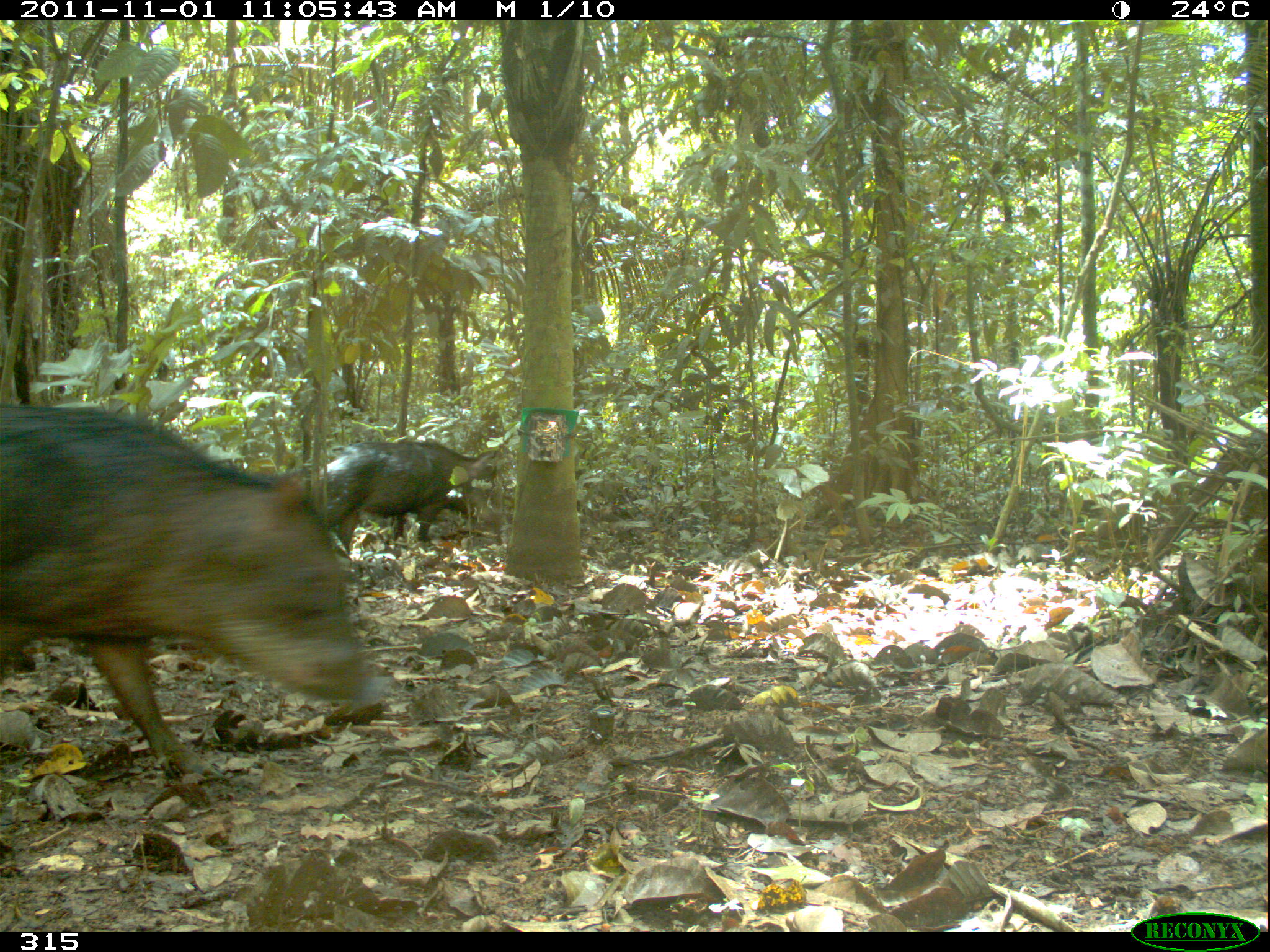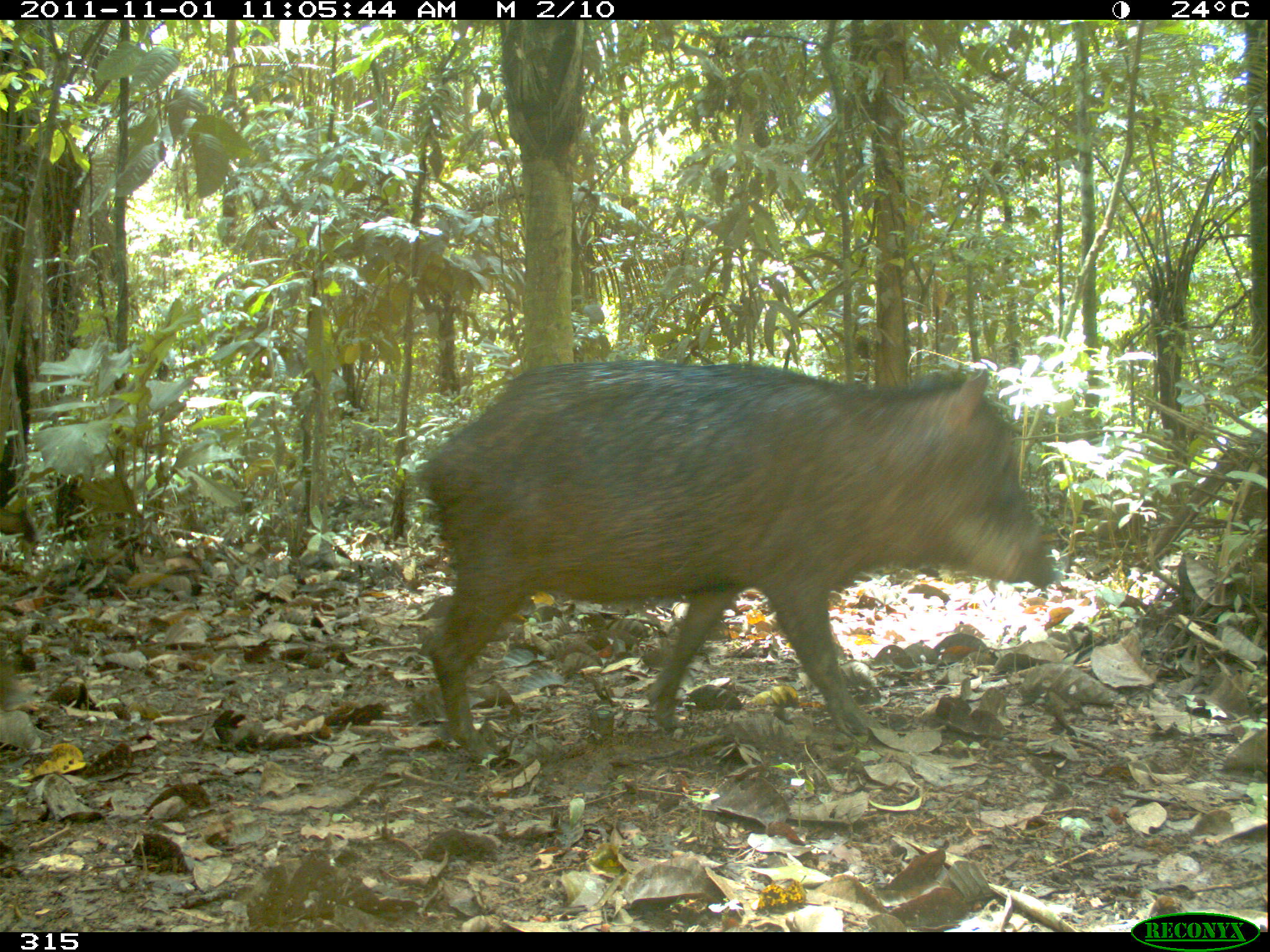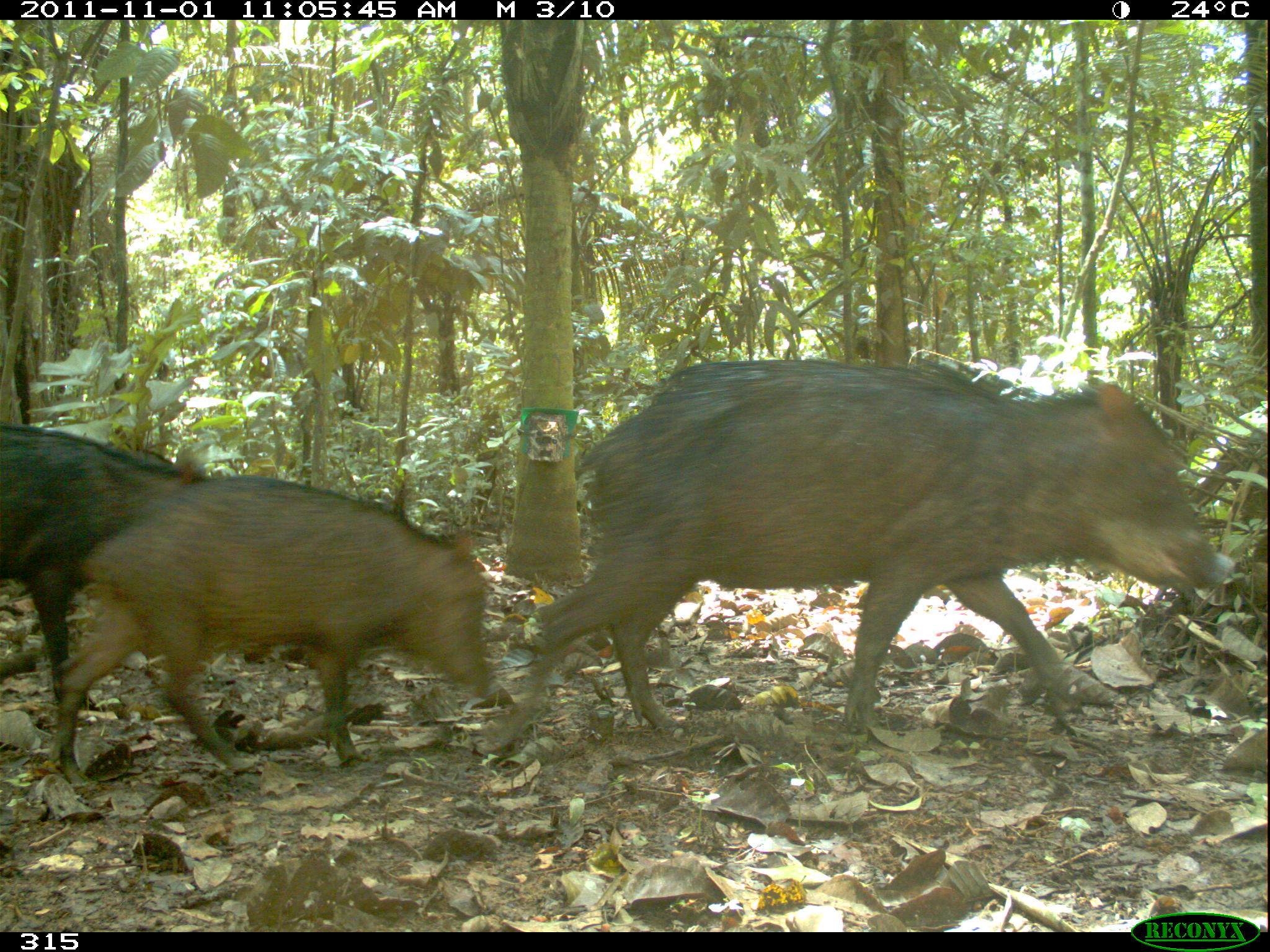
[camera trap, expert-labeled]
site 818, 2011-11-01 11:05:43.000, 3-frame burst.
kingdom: Animalia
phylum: Chordata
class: Mammalia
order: Artiodactyla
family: Tayassuidae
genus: Tayassu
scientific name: Tayassu pecari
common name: white-lipped peccary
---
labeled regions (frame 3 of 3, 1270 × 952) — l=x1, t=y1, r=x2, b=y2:
tayassu pecari: l=477, t=354, r=1222, b=752; l=50, t=474, r=500, b=789; l=0, t=424, r=210, b=710